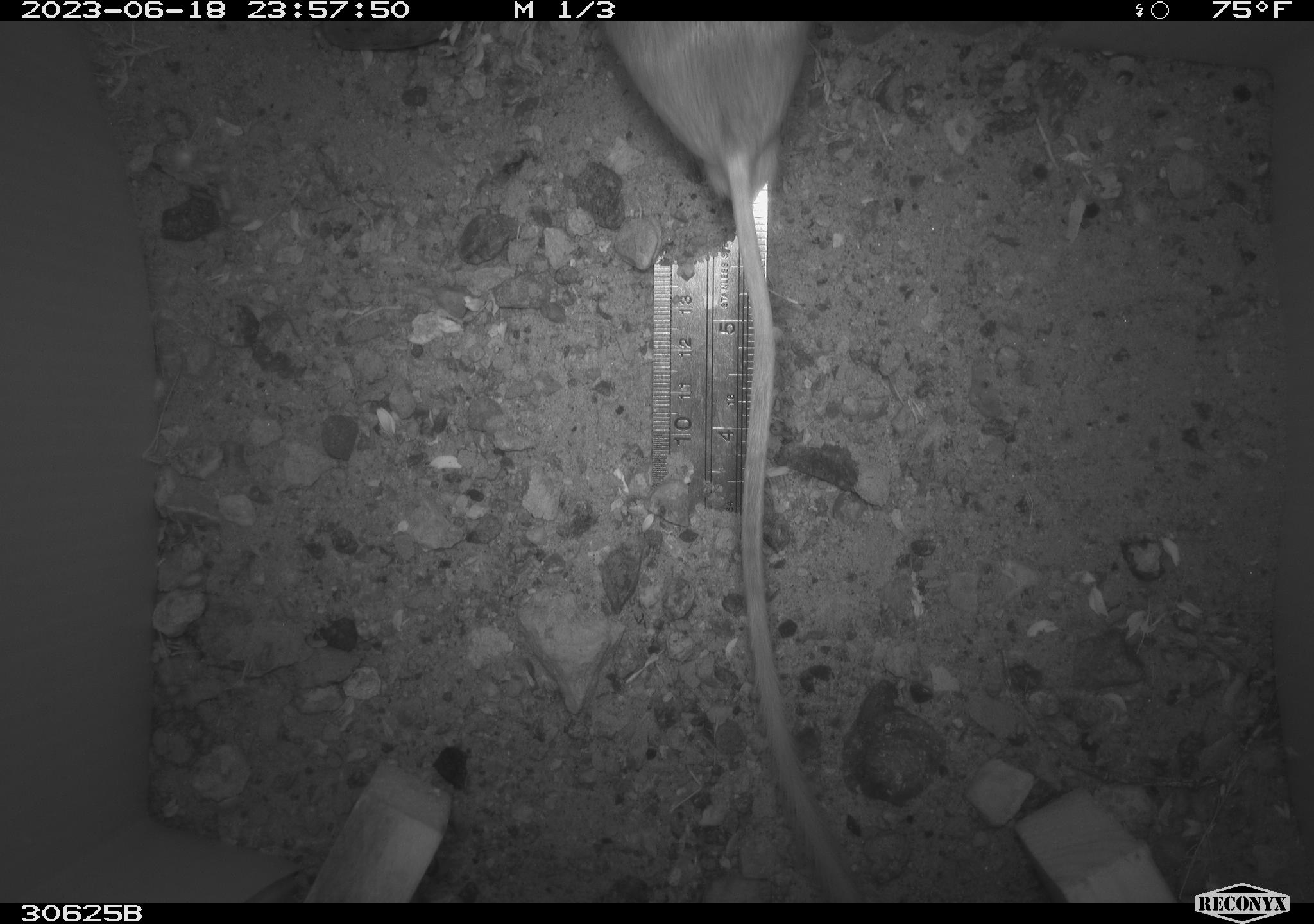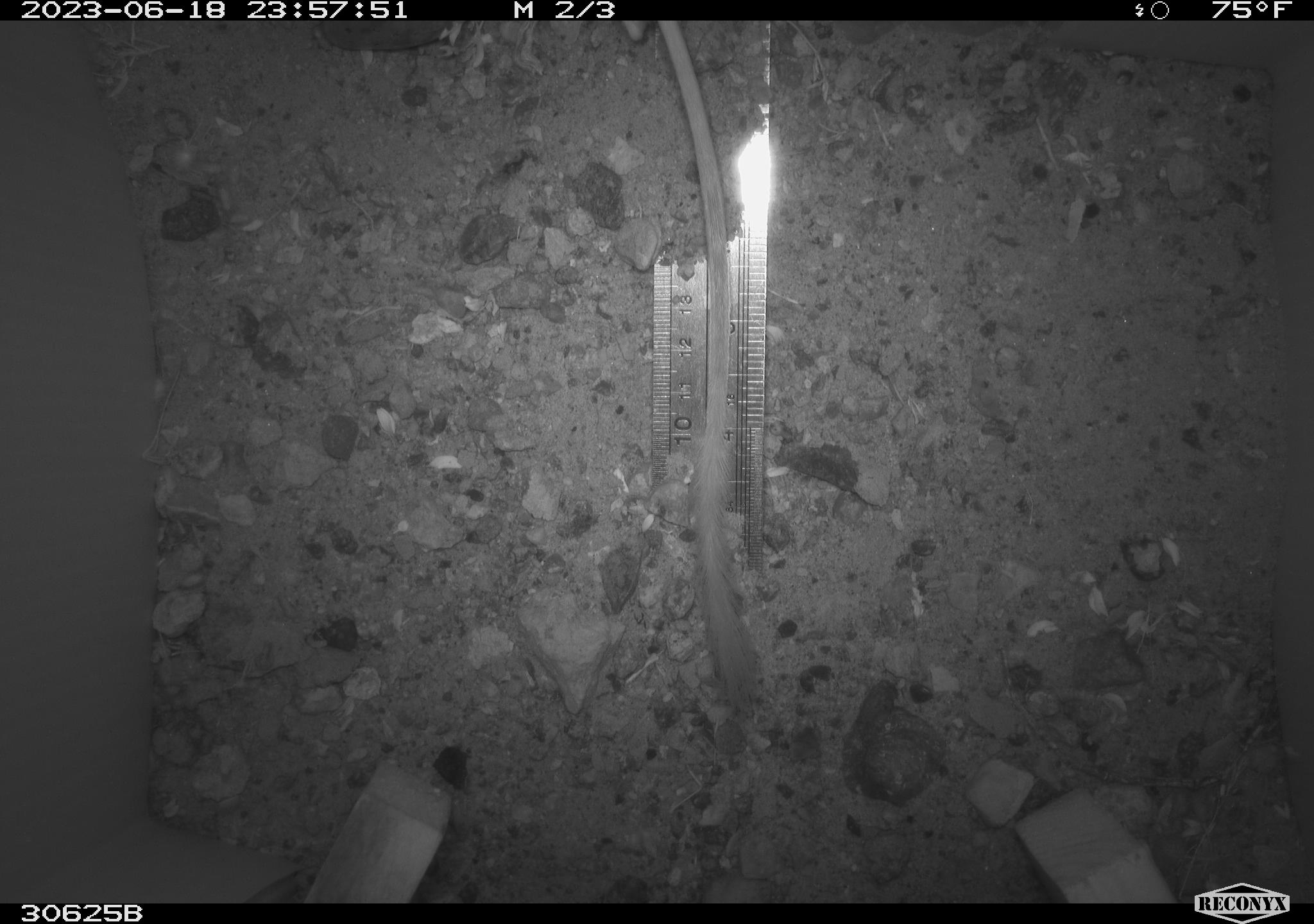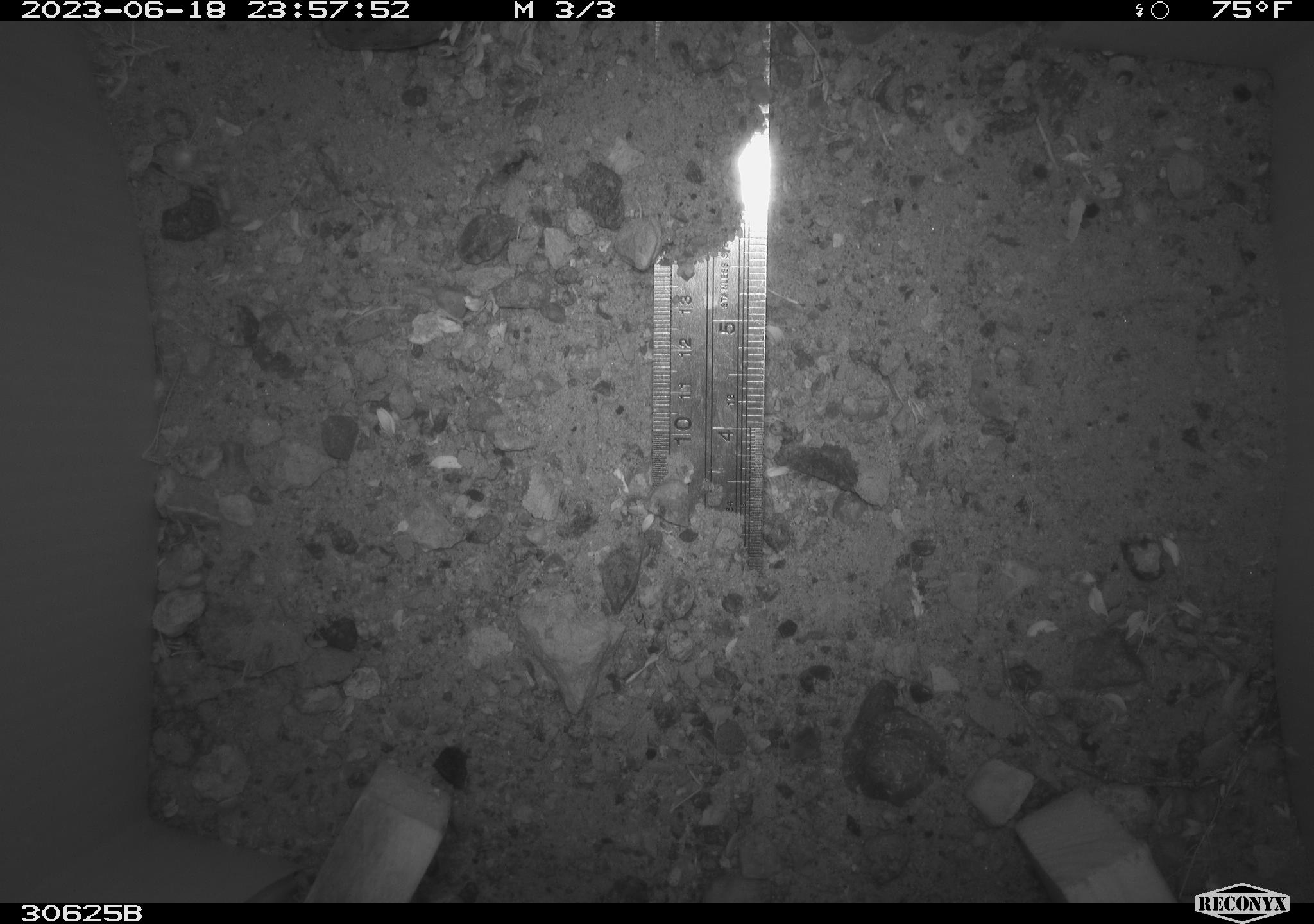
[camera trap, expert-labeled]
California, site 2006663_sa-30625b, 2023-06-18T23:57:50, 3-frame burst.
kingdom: Animalia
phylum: Chordata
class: Mammalia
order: Rodentia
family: Heteromyidae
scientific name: Heteromyidae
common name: kangaroo rats and pocket mice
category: heteromyidae family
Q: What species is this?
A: Heteromyidae family (kangaroo rats and pocket mice) (Heteromyidae).